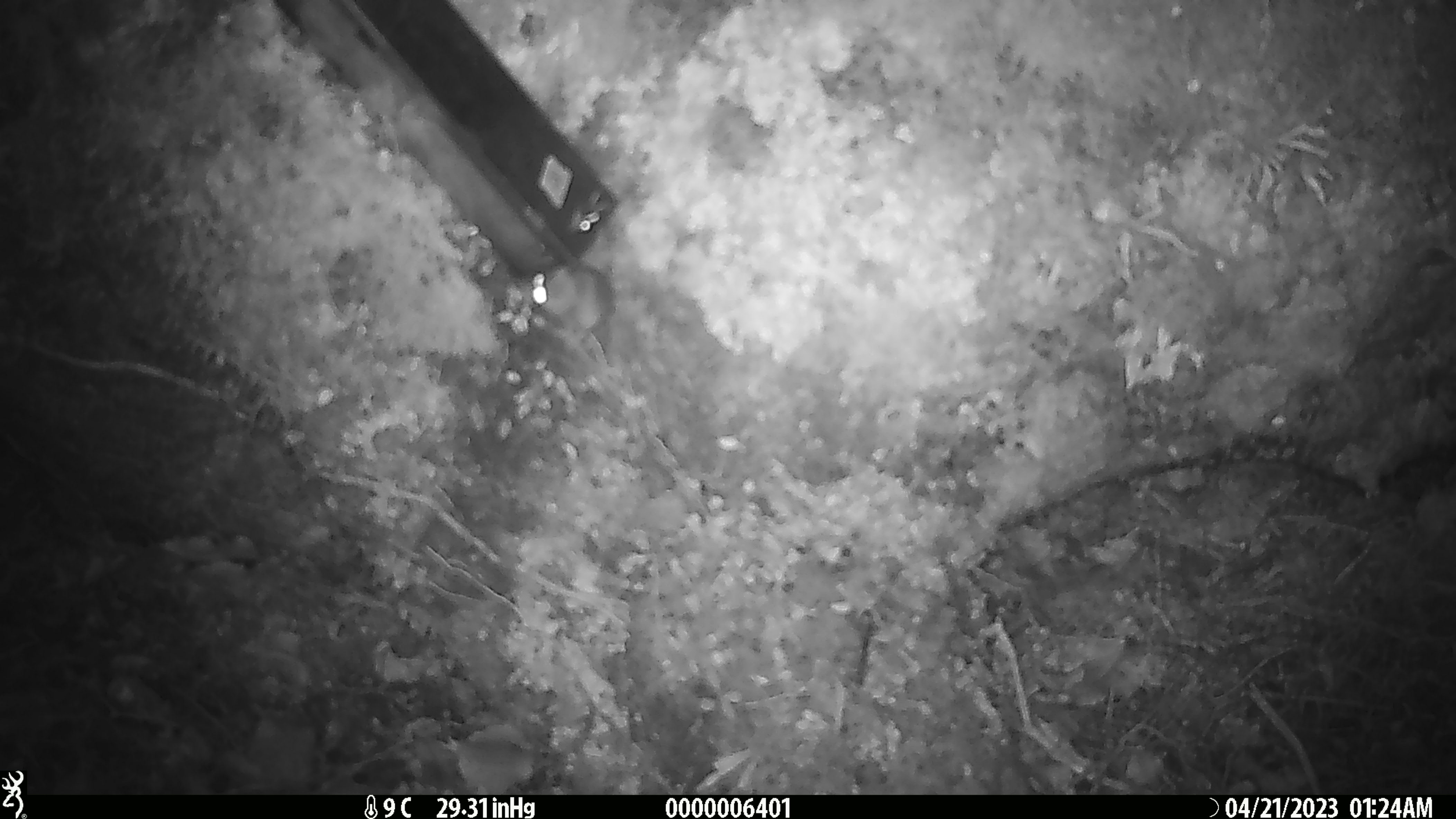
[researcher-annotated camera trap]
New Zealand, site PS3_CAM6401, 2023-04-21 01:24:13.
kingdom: Animalia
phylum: Chordata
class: Mammalia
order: Rodentia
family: Muridae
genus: Mus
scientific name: Mus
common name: mouse